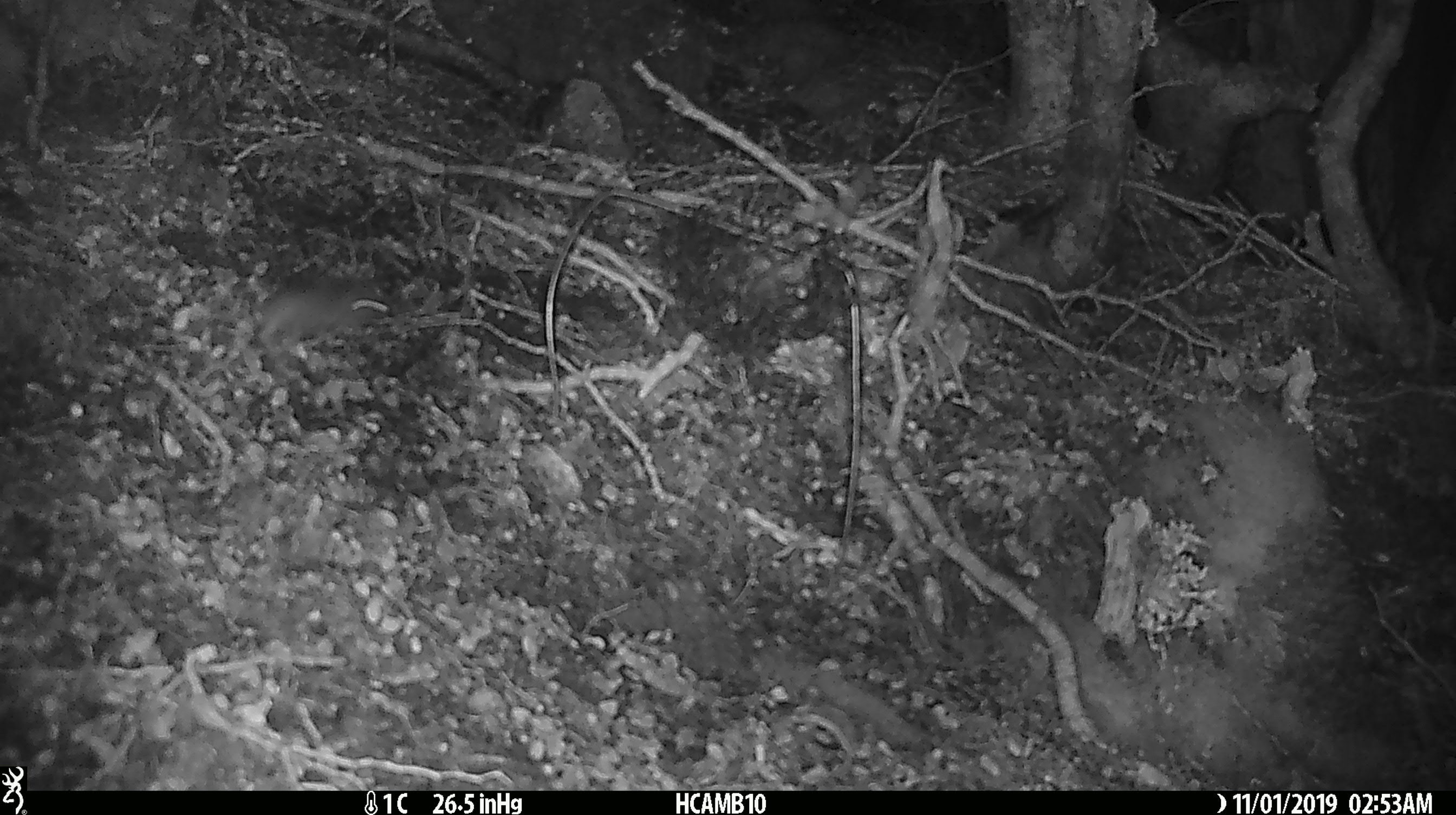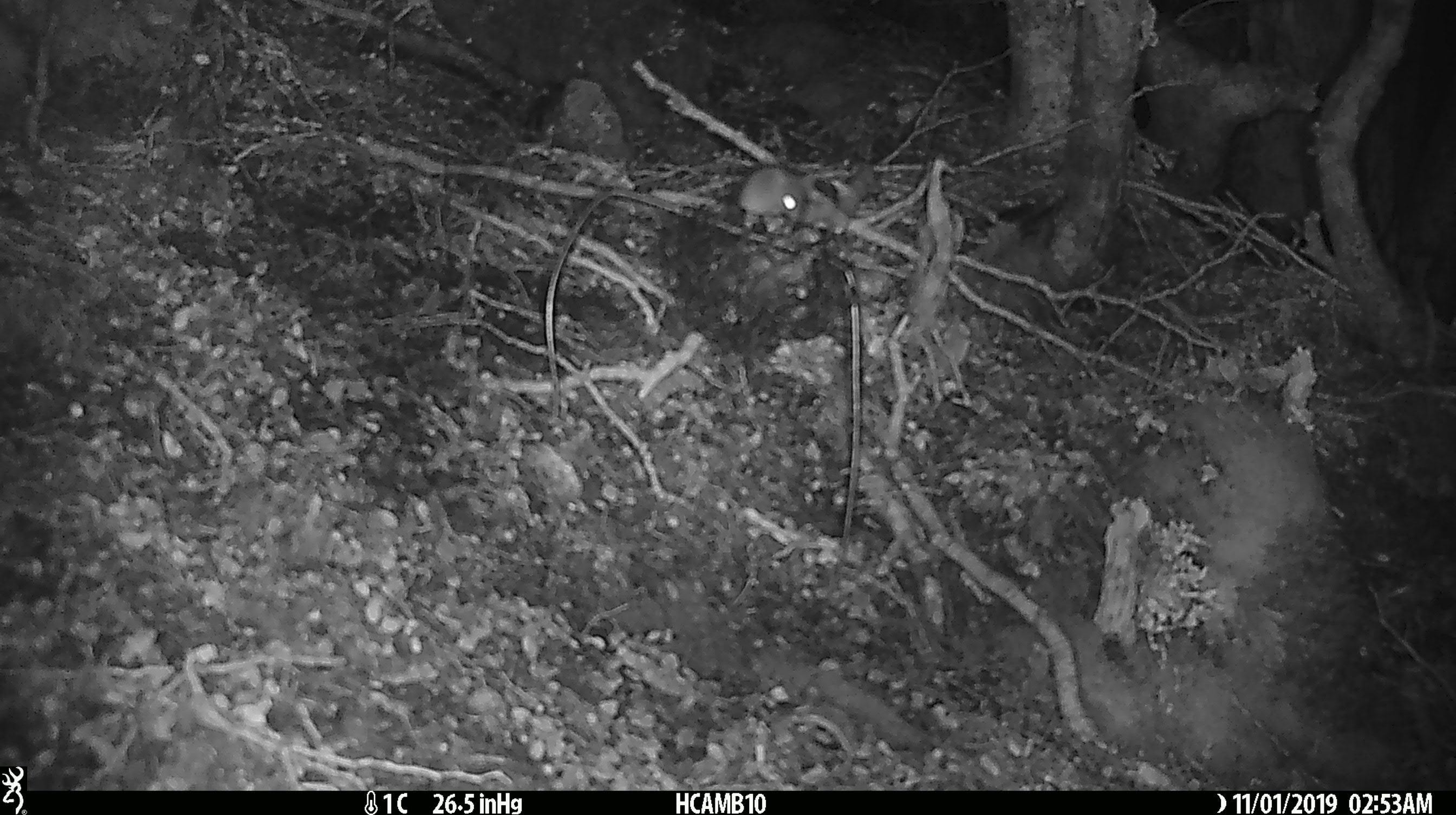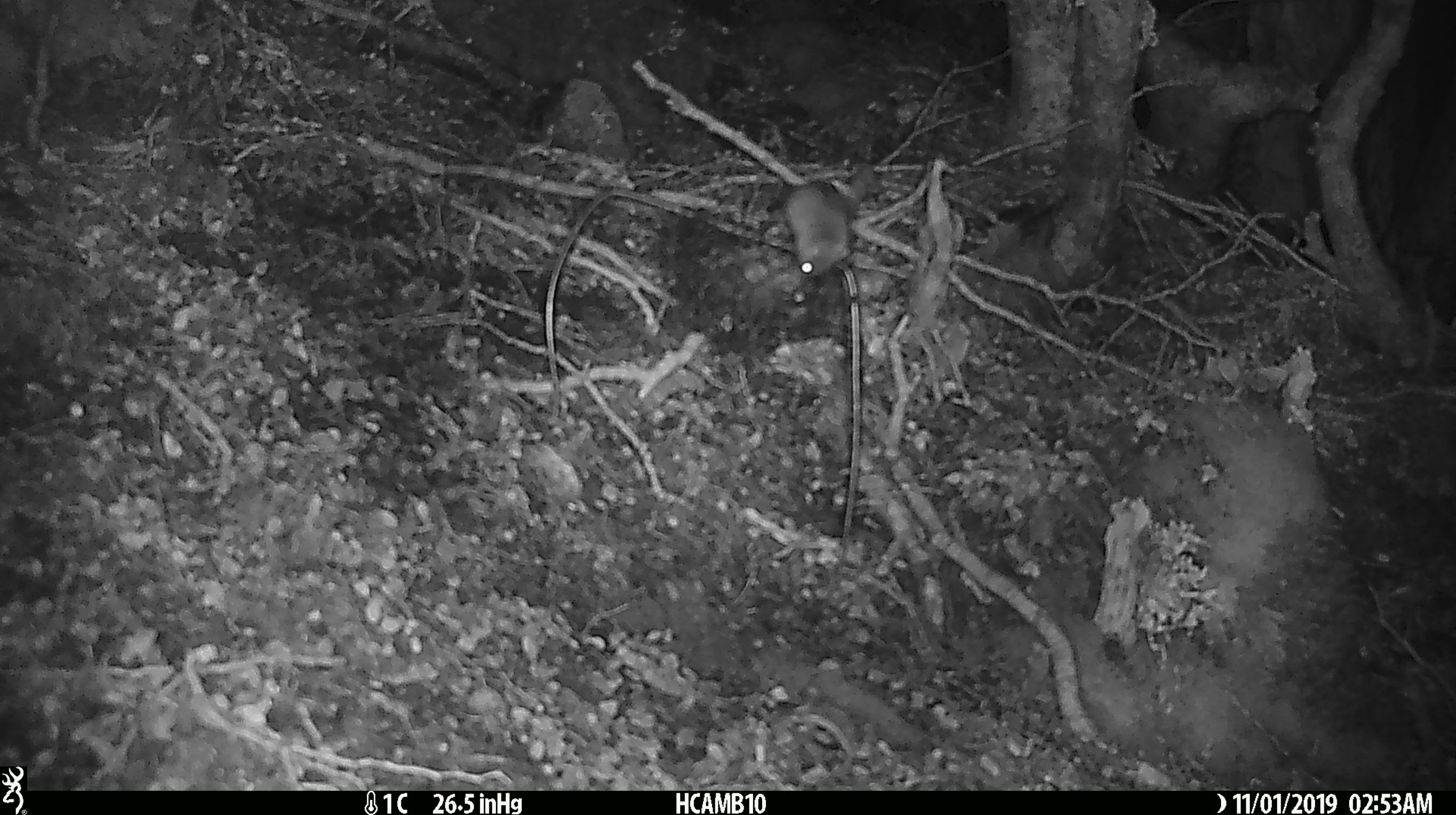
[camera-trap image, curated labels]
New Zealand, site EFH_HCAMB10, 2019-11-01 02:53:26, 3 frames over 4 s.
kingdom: Animalia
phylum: Chordata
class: Mammalia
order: Rodentia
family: Muridae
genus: Mus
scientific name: Mus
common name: mouse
Mouse (Mus).